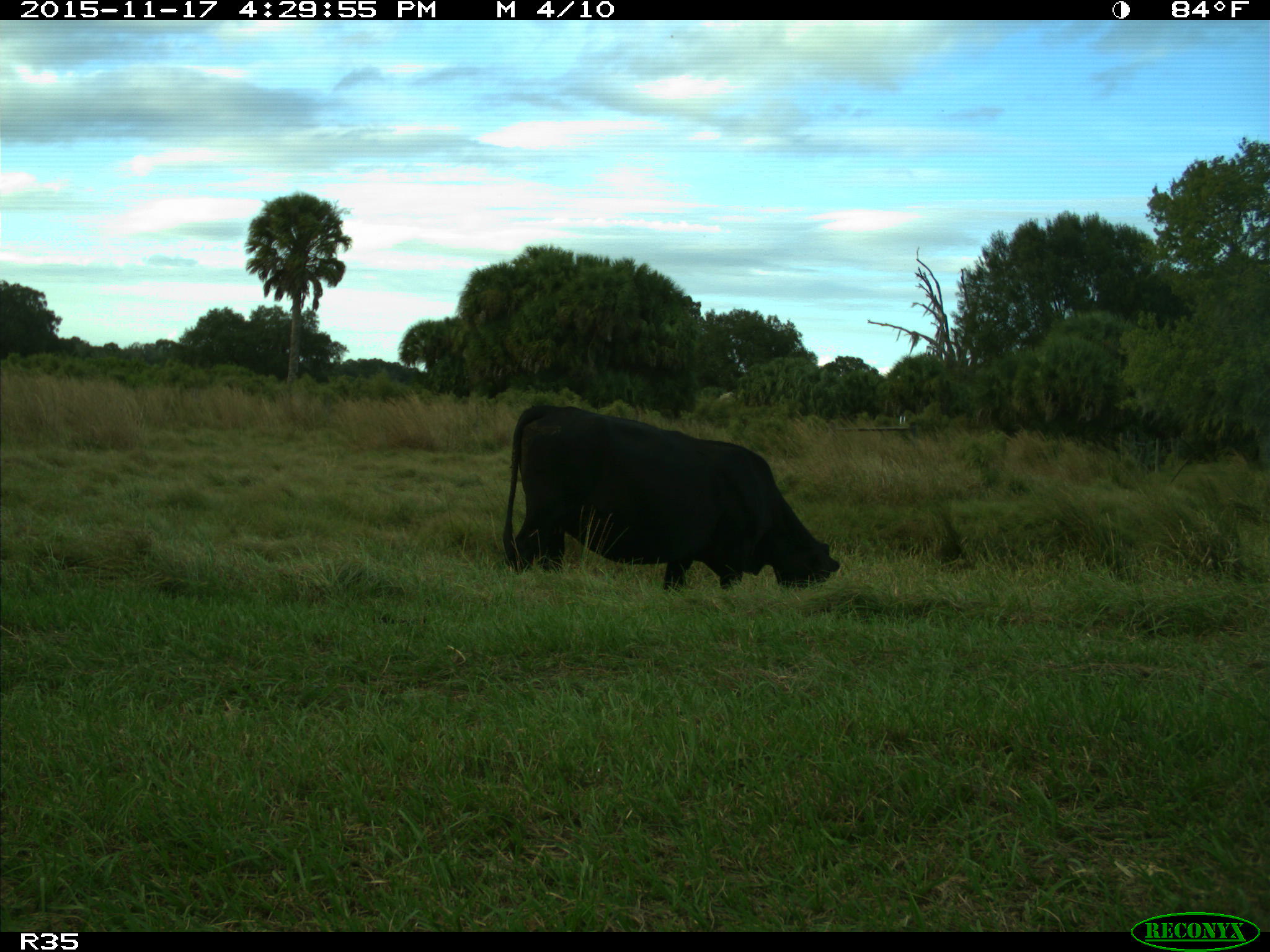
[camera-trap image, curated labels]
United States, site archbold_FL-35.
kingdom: Animalia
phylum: Chordata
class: Mammalia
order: Artiodactyla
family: Bovidae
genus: Bos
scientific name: Bos taurus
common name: domestic cow